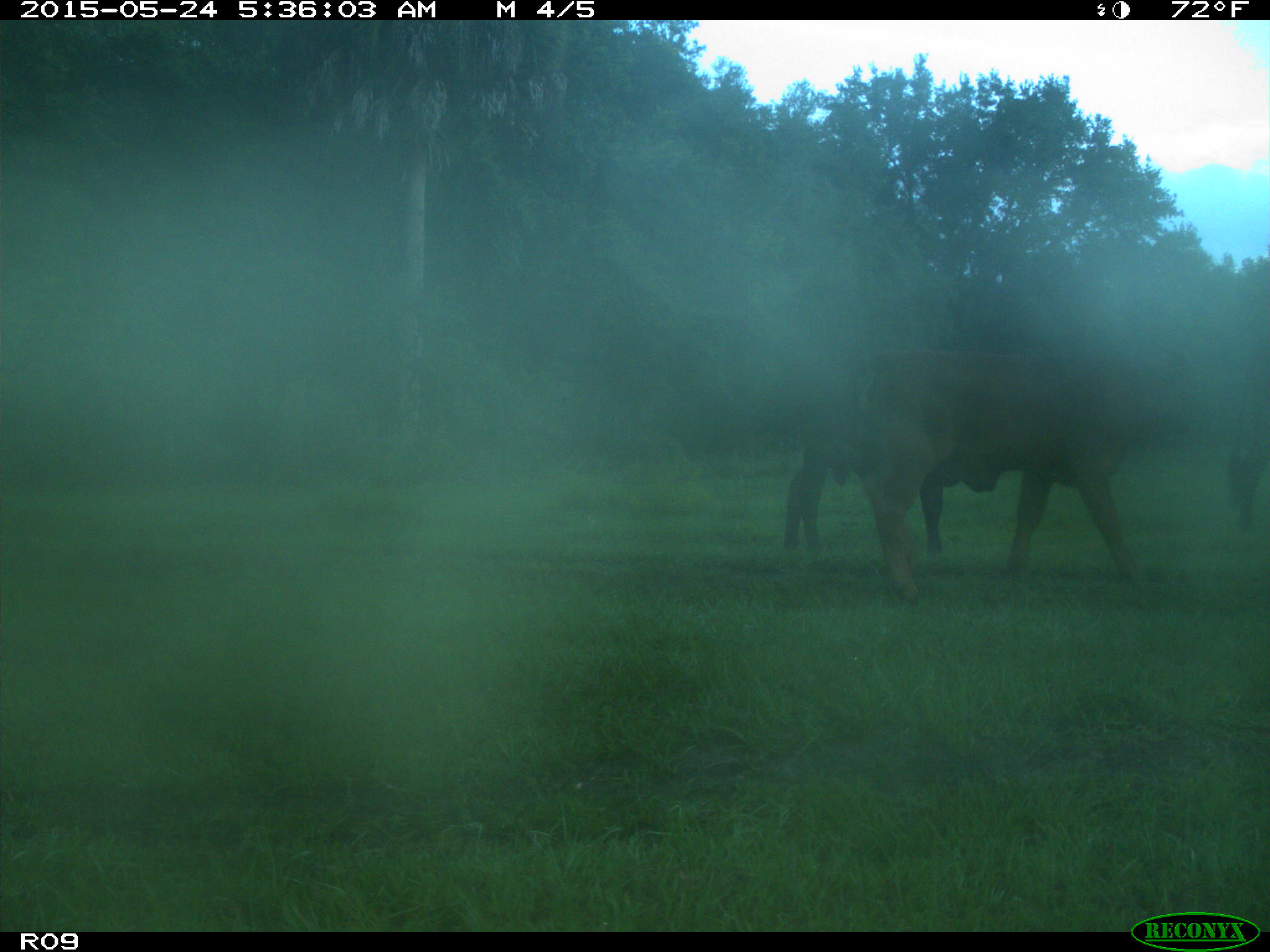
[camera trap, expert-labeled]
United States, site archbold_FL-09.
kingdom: Animalia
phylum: Chordata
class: Mammalia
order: Artiodactyla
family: Bovidae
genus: Bos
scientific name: Bos taurus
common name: domestic cow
Bos taurus (domestic cow).